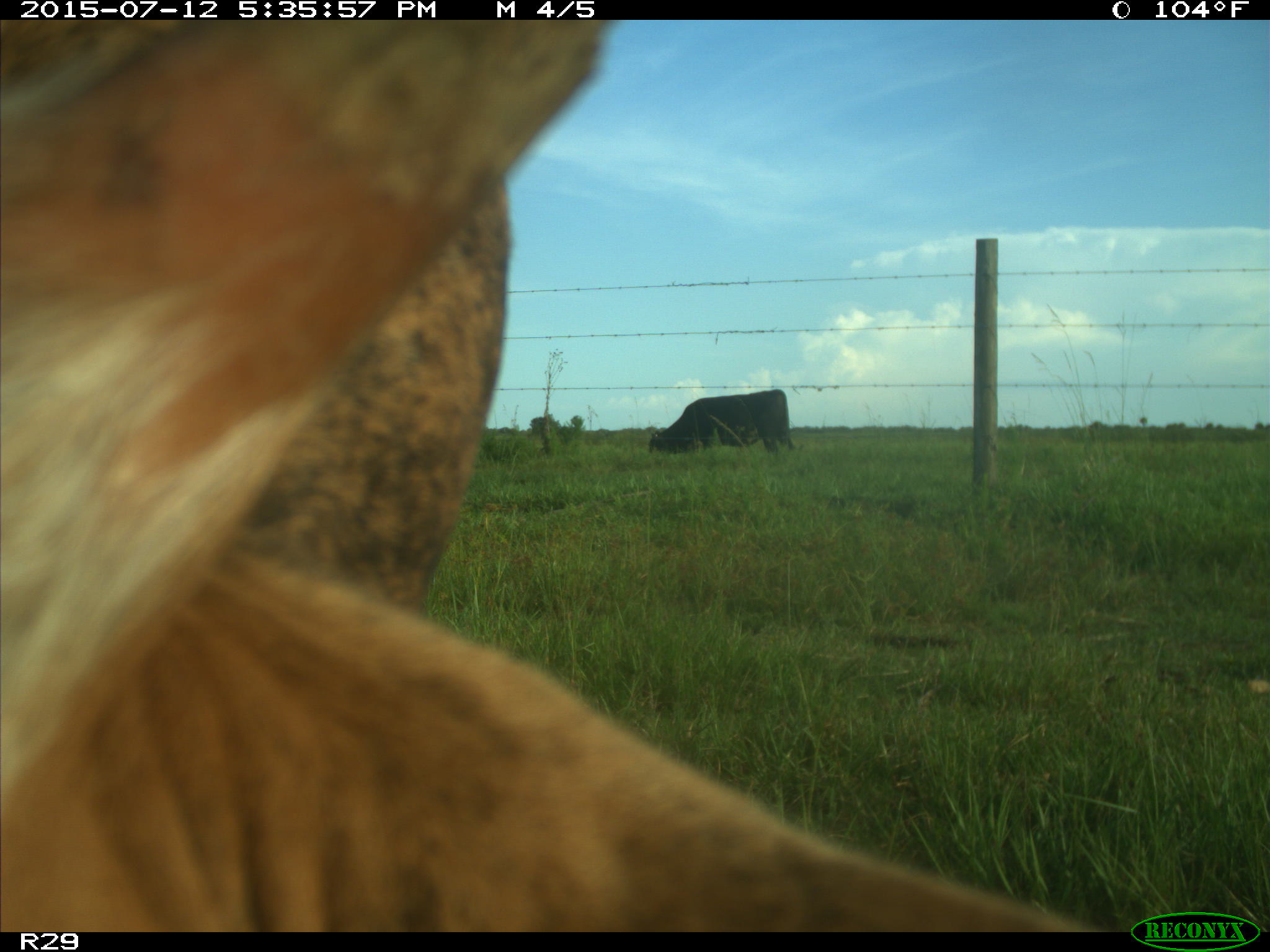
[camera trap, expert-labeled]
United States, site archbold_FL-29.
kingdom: Animalia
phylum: Chordata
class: Mammalia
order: Artiodactyla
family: Bovidae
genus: Bos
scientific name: Bos taurus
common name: domestic cow